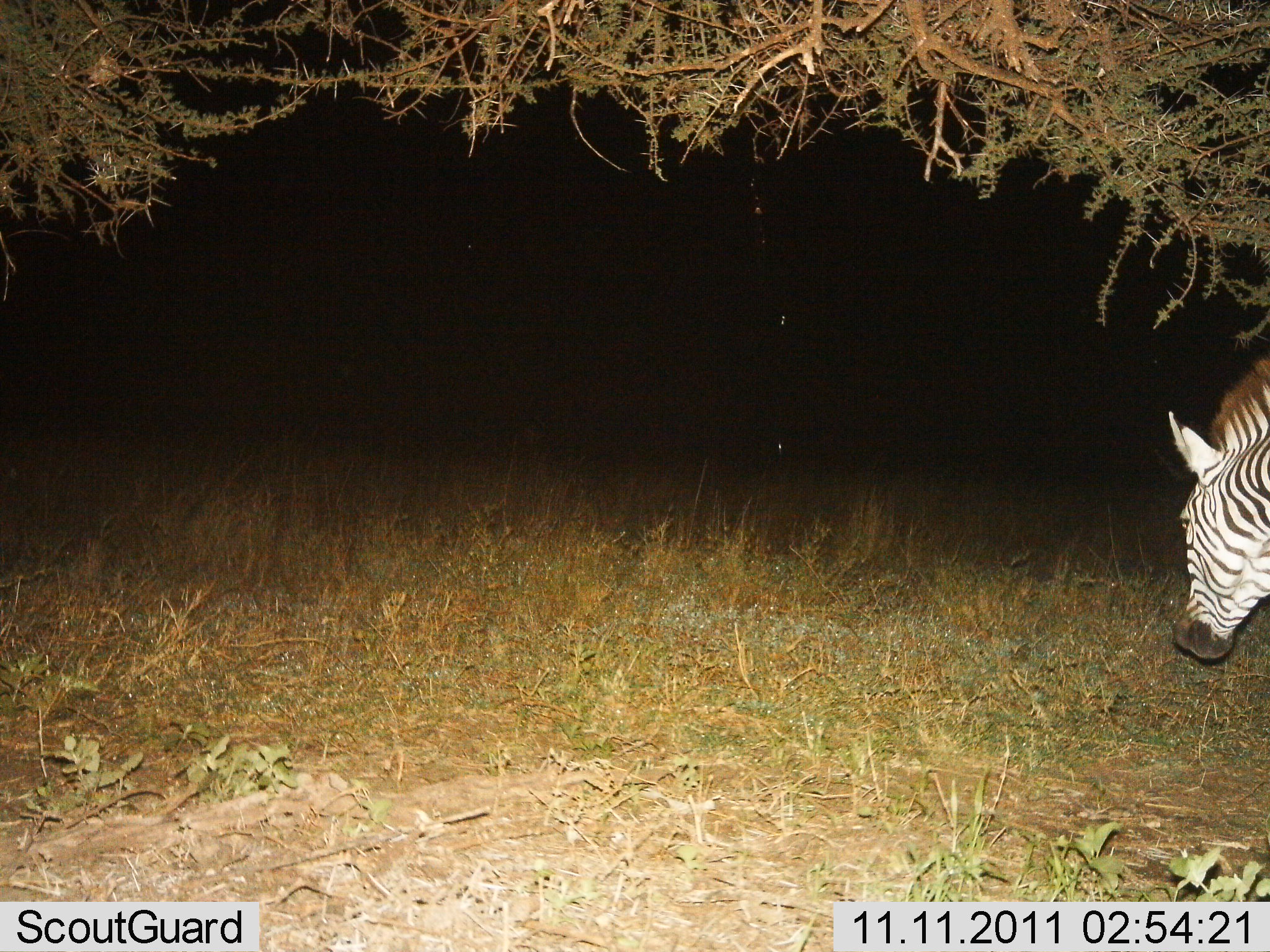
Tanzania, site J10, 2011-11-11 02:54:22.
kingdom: Animalia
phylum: Chordata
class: Mammalia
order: Perissodactyla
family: Equidae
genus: Equus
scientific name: Equus quagga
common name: plains zebra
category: zebra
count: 1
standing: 60%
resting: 0%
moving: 30%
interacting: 0%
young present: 0%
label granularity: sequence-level